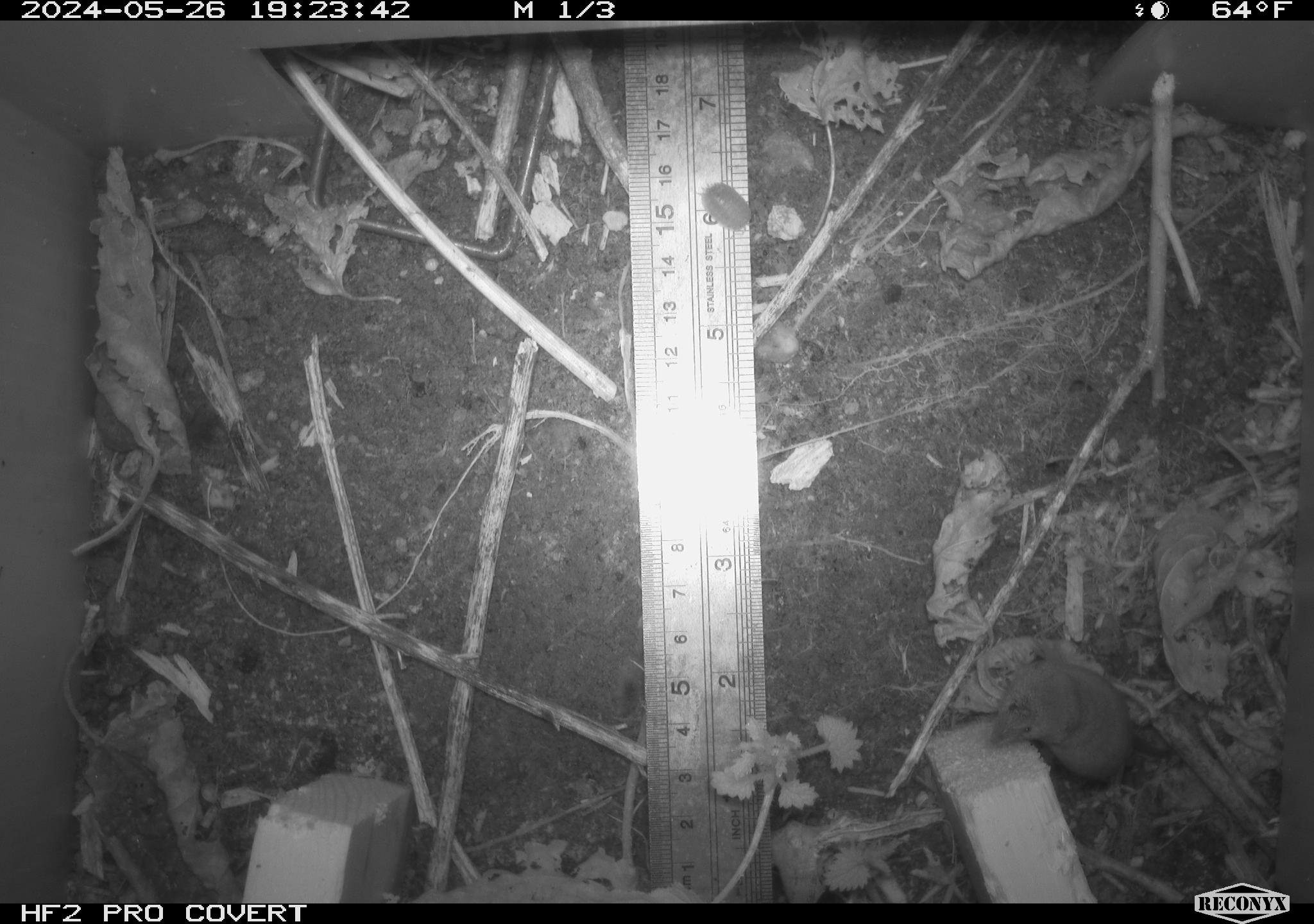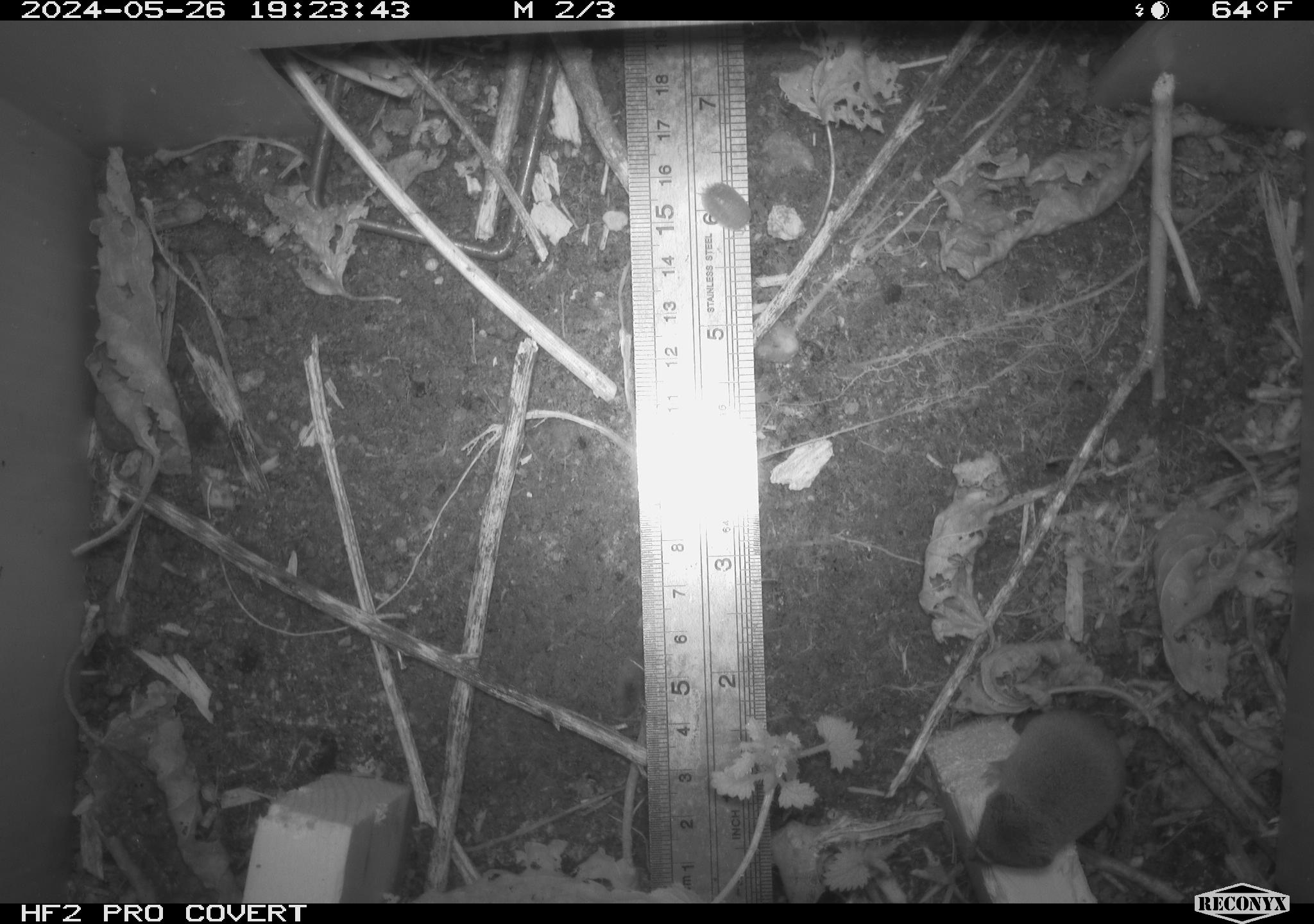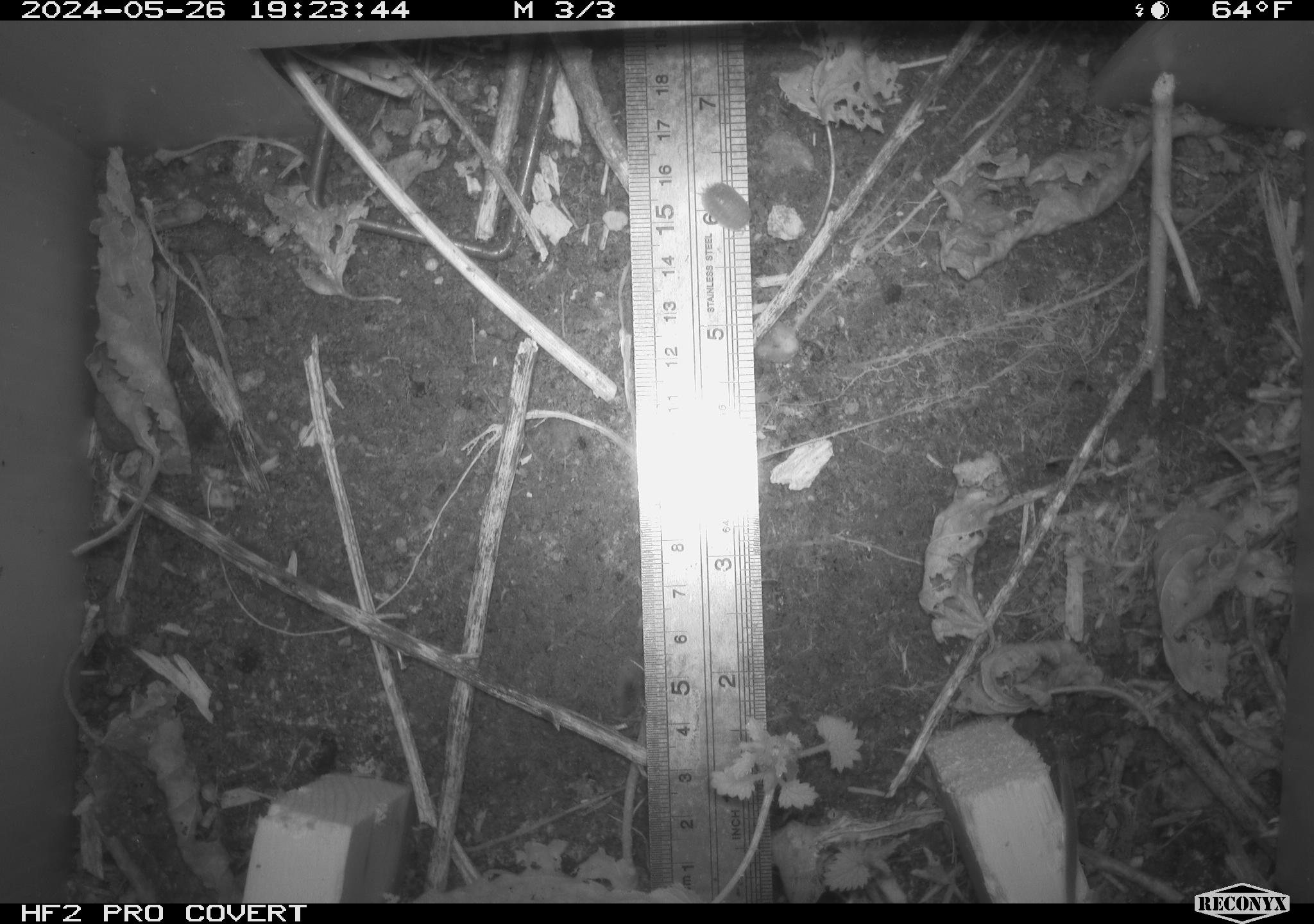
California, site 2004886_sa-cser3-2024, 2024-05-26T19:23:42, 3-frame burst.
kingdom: Animalia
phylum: Chordata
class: Mammalia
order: Rodentia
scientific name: Rodentia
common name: rodent